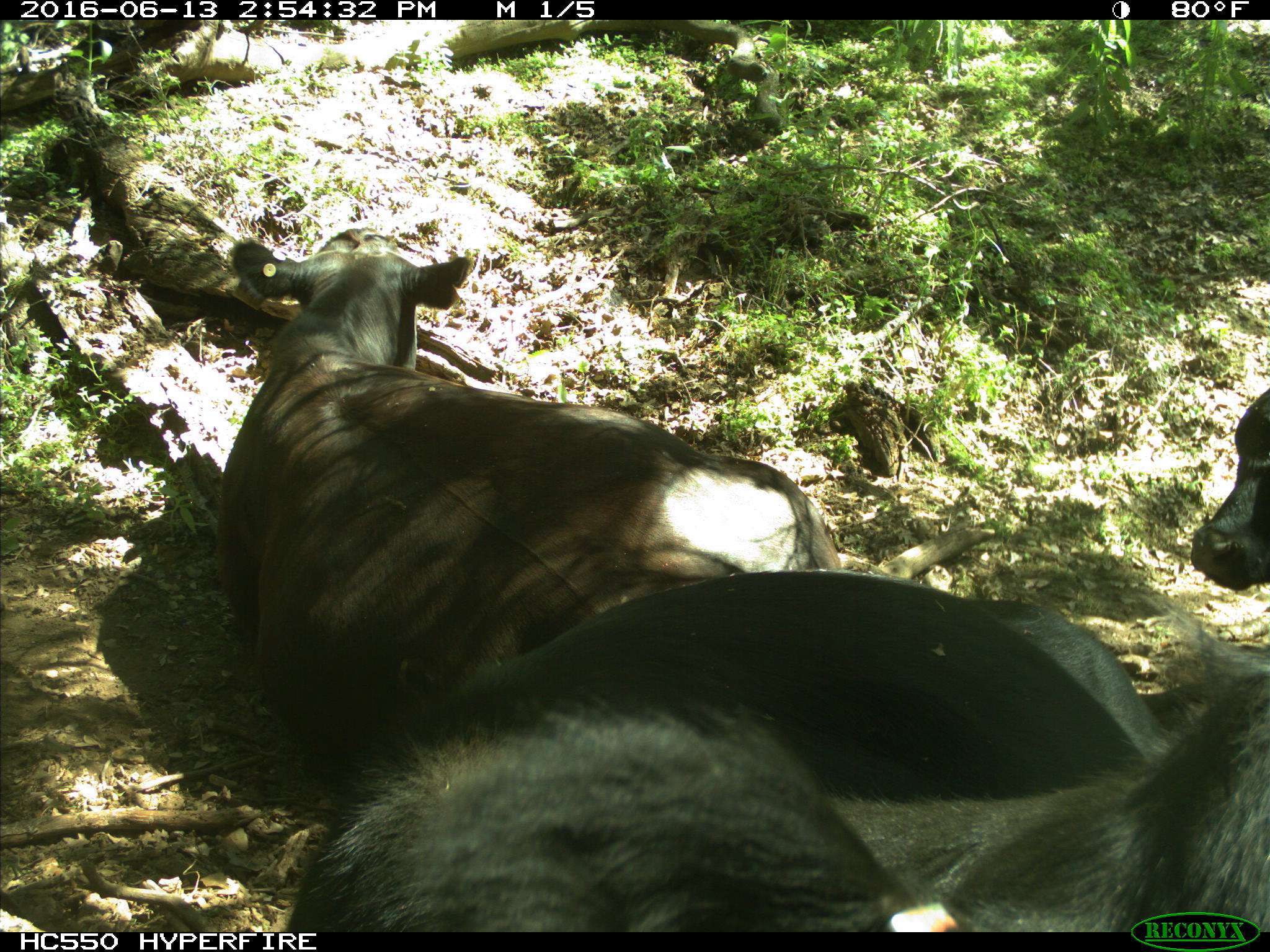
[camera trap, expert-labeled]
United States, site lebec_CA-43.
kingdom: Animalia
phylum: Chordata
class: Mammalia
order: Artiodactyla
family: Bovidae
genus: Bos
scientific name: Bos taurus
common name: domestic cow